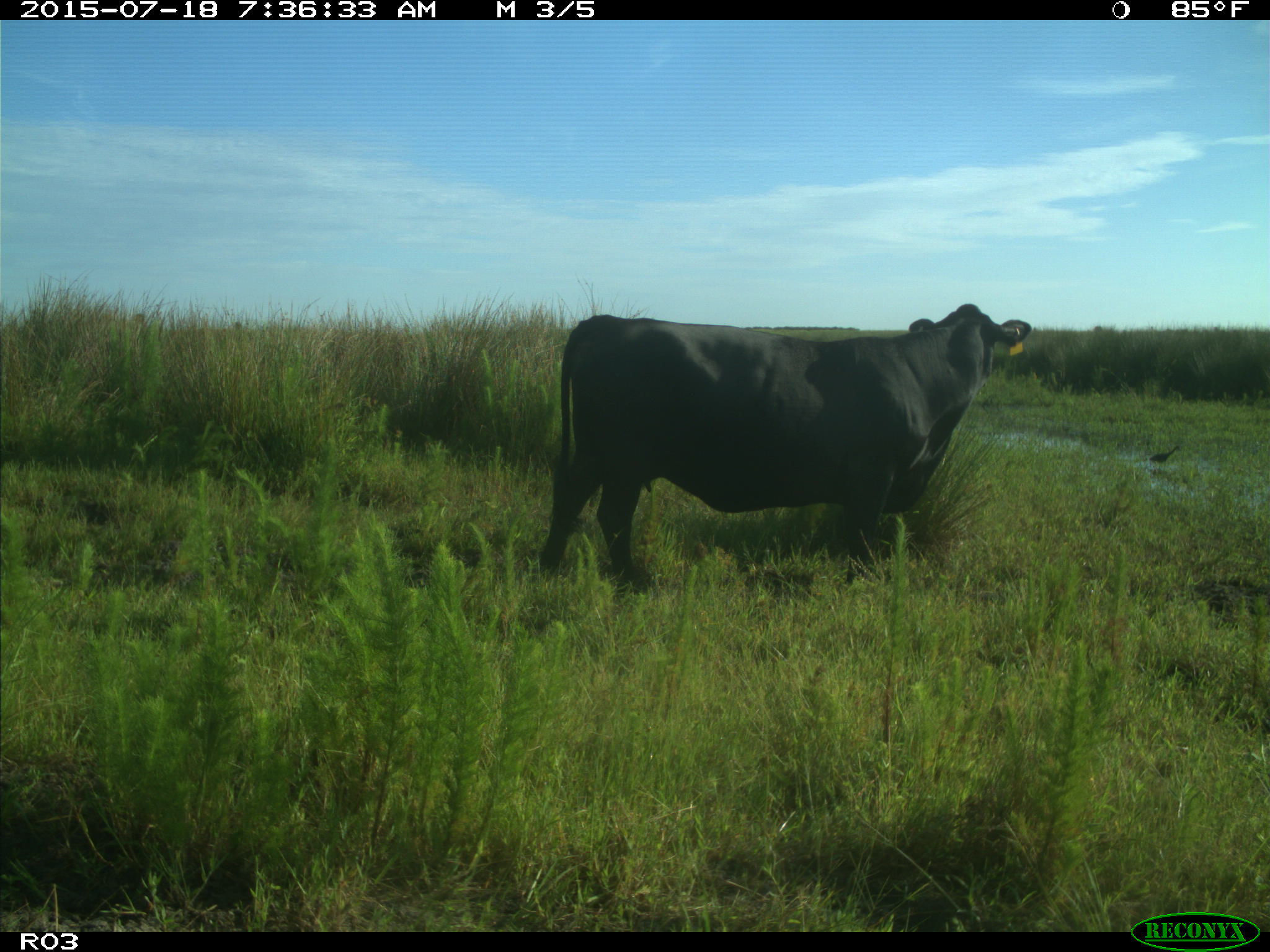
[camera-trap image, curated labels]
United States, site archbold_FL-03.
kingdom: Animalia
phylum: Chordata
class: Mammalia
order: Artiodactyla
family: Bovidae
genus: Bos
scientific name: Bos taurus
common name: domestic cow